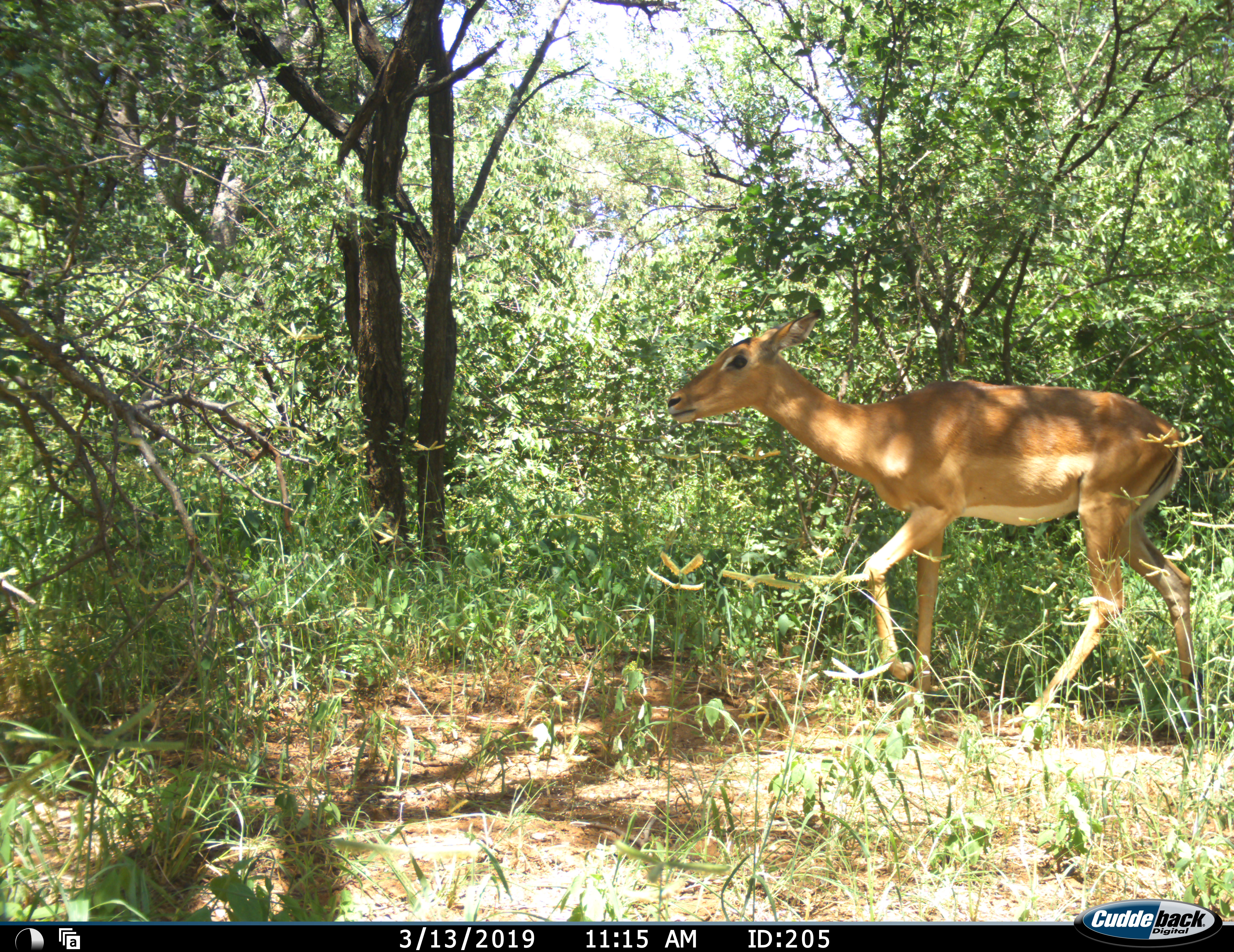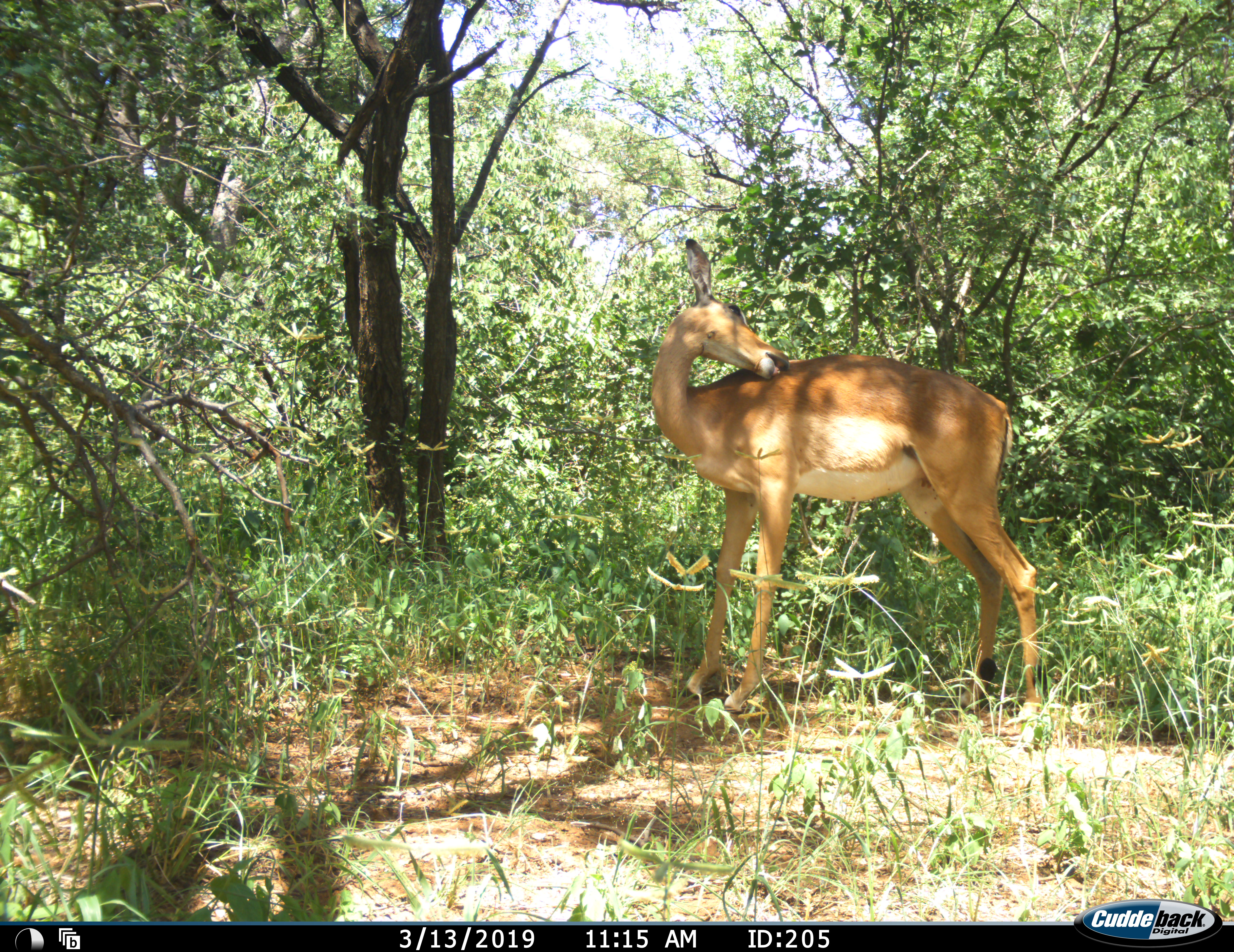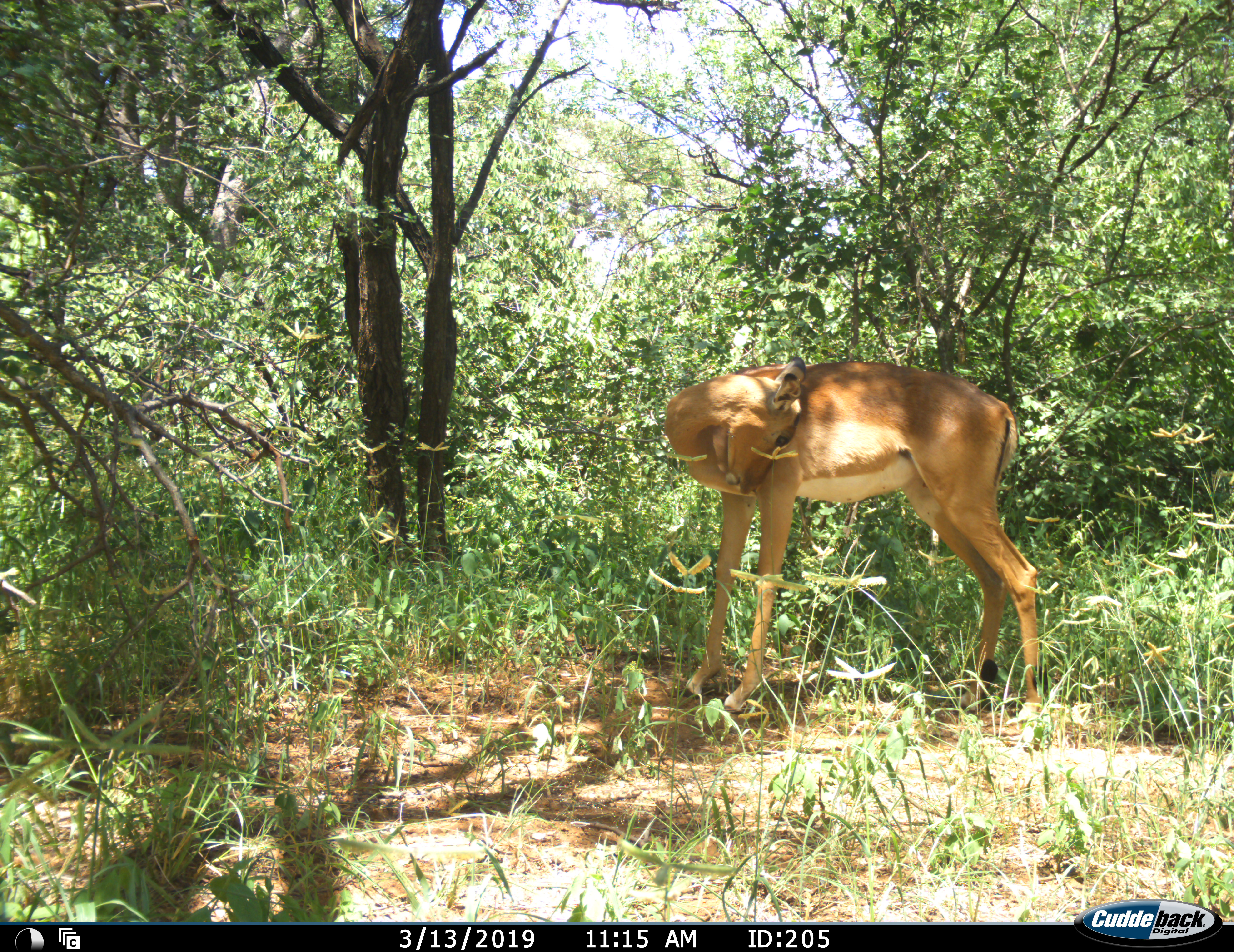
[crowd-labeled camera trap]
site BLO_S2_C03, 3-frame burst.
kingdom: Animalia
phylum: Chordata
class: Mammalia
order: Artiodactyla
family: Bovidae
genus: Aepyceros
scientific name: Aepyceros melampus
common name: impala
Impala (Aepyceros melampus), count 1. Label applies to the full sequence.